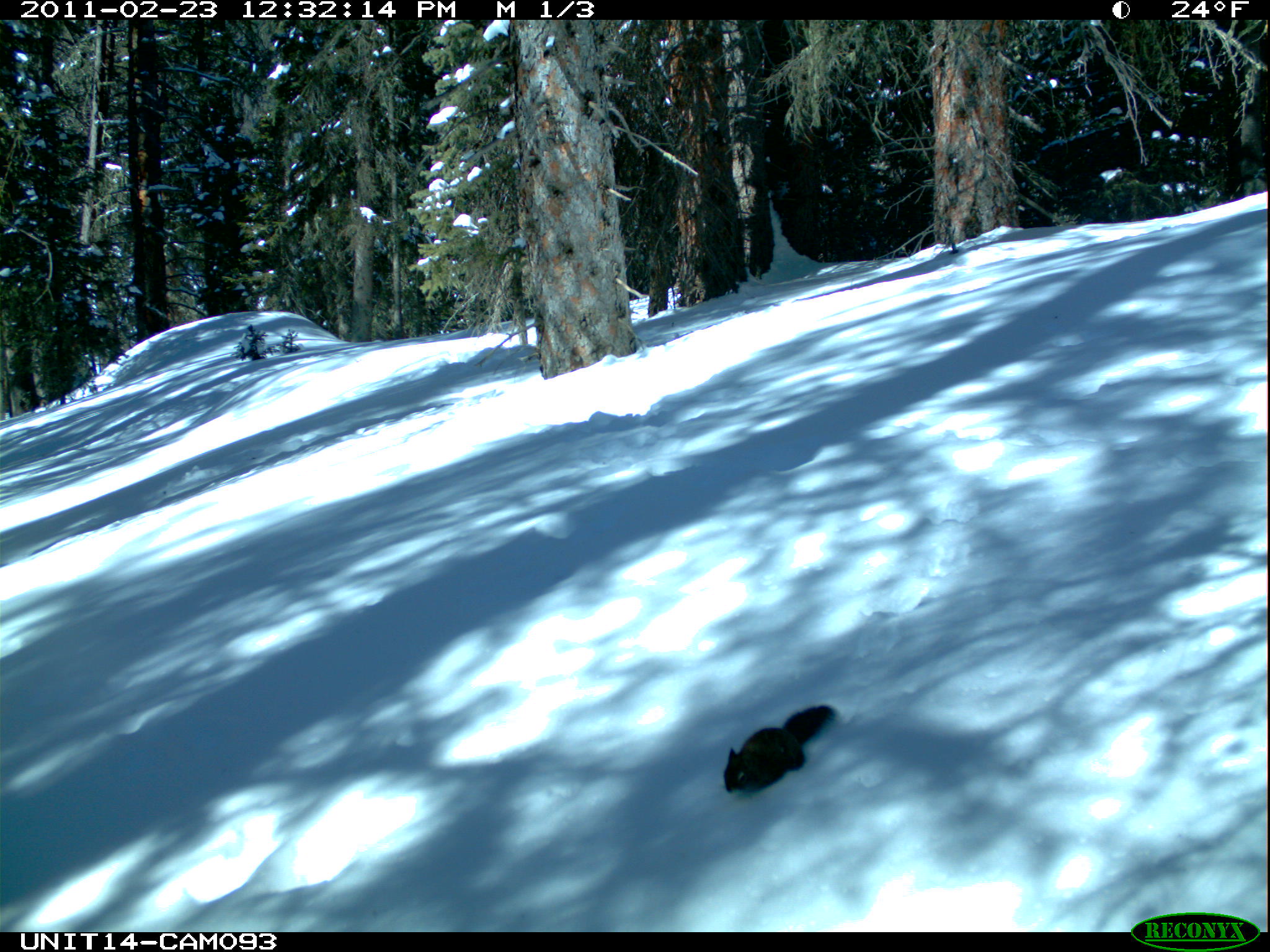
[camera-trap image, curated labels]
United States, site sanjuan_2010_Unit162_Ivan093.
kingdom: Animalia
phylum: Chordata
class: Mammalia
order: Rodentia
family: Sciuridae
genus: Tamiasciurus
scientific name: Tamiasciurus hudsonicus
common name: american red squirrel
Tamiasciurus hudsonicus (american red squirrel).